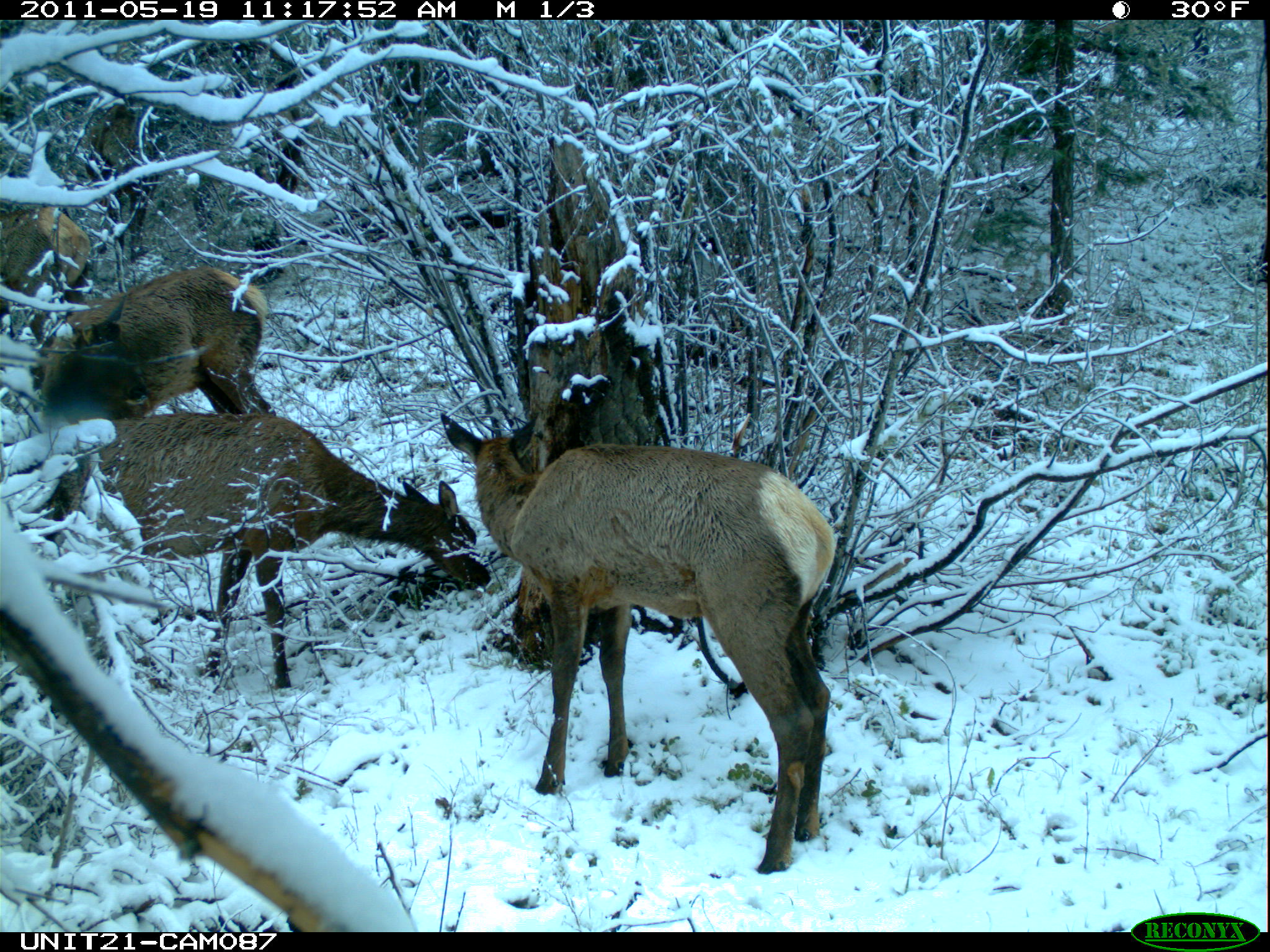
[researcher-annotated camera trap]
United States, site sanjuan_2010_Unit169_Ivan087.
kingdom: Animalia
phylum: Chordata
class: Mammalia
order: Artiodactyla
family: Cervidae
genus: Cervus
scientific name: Cervus elaphus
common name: red deer